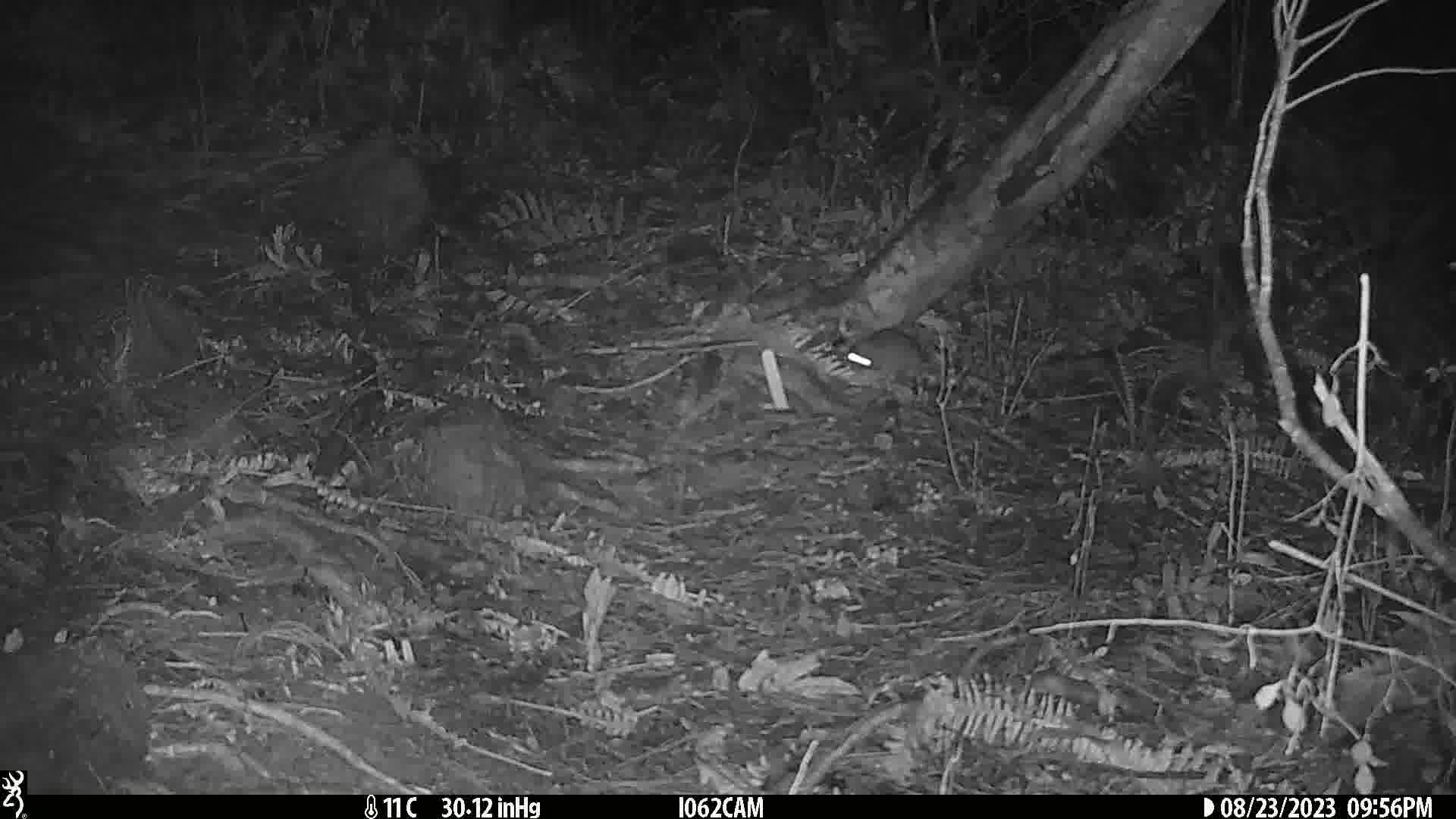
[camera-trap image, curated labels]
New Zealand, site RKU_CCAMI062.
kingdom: Animalia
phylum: Chordata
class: Mammalia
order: Rodentia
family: Muridae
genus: Rattus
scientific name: Rattus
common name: rat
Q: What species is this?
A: Rat (Rattus).